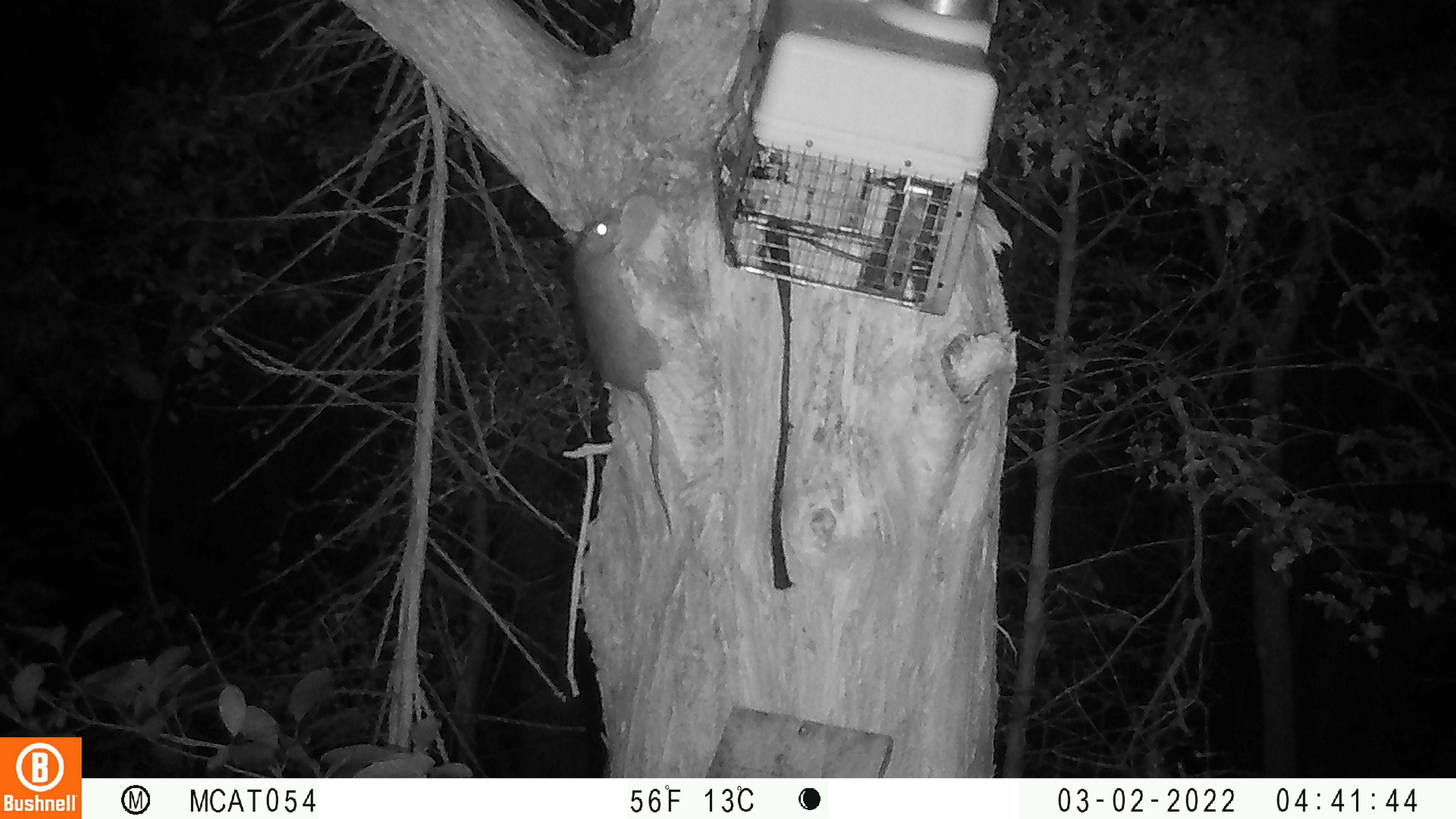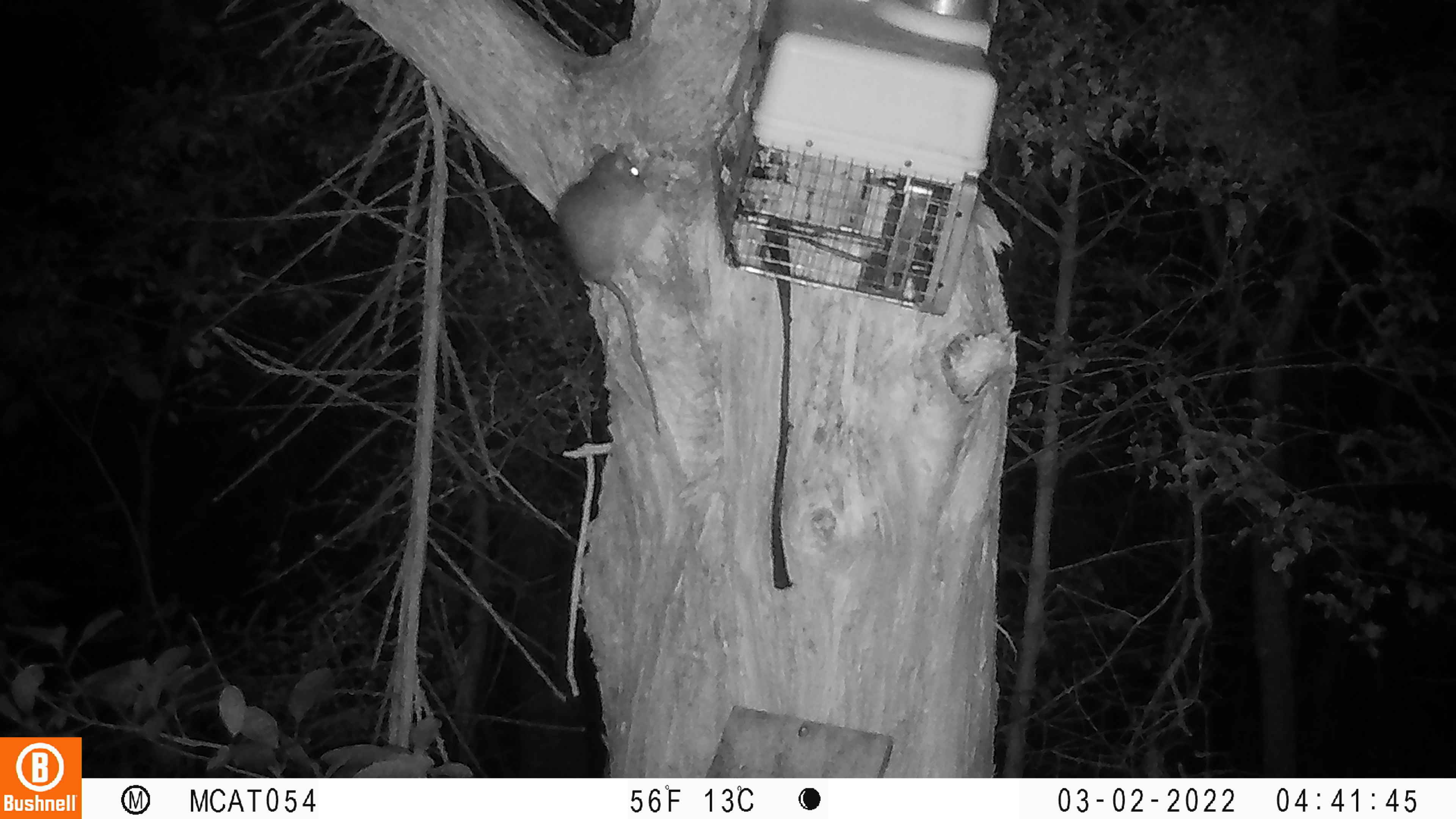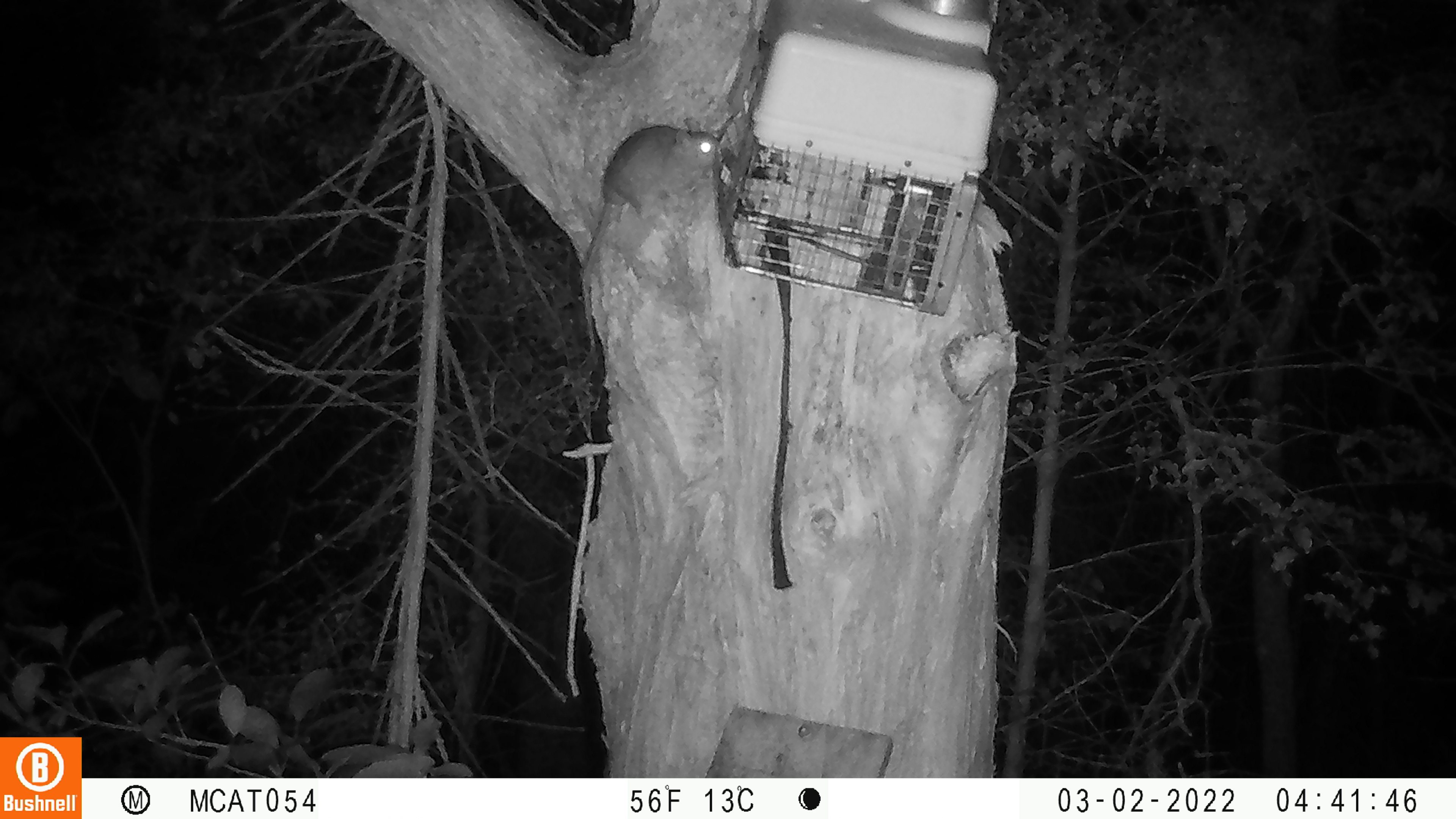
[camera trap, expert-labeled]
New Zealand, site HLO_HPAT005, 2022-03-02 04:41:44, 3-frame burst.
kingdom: Animalia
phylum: Chordata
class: Mammalia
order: Rodentia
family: Muridae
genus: Rattus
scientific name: Rattus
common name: rat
Rat (Rattus).